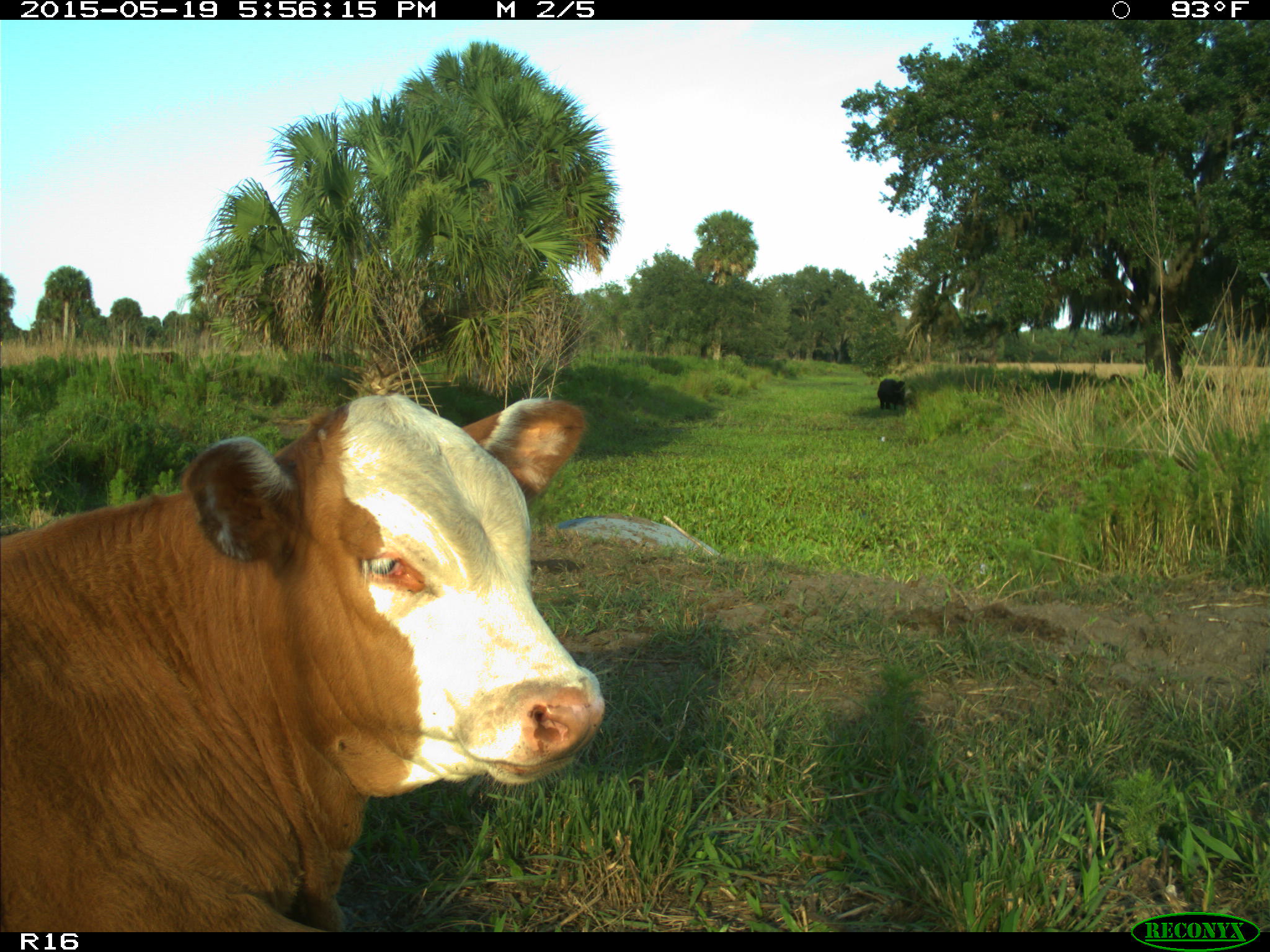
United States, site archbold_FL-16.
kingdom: Animalia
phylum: Chordata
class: Mammalia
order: Artiodactyla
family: Bovidae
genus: Bos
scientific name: Bos taurus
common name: domestic cow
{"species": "Bos taurus (domestic cow)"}